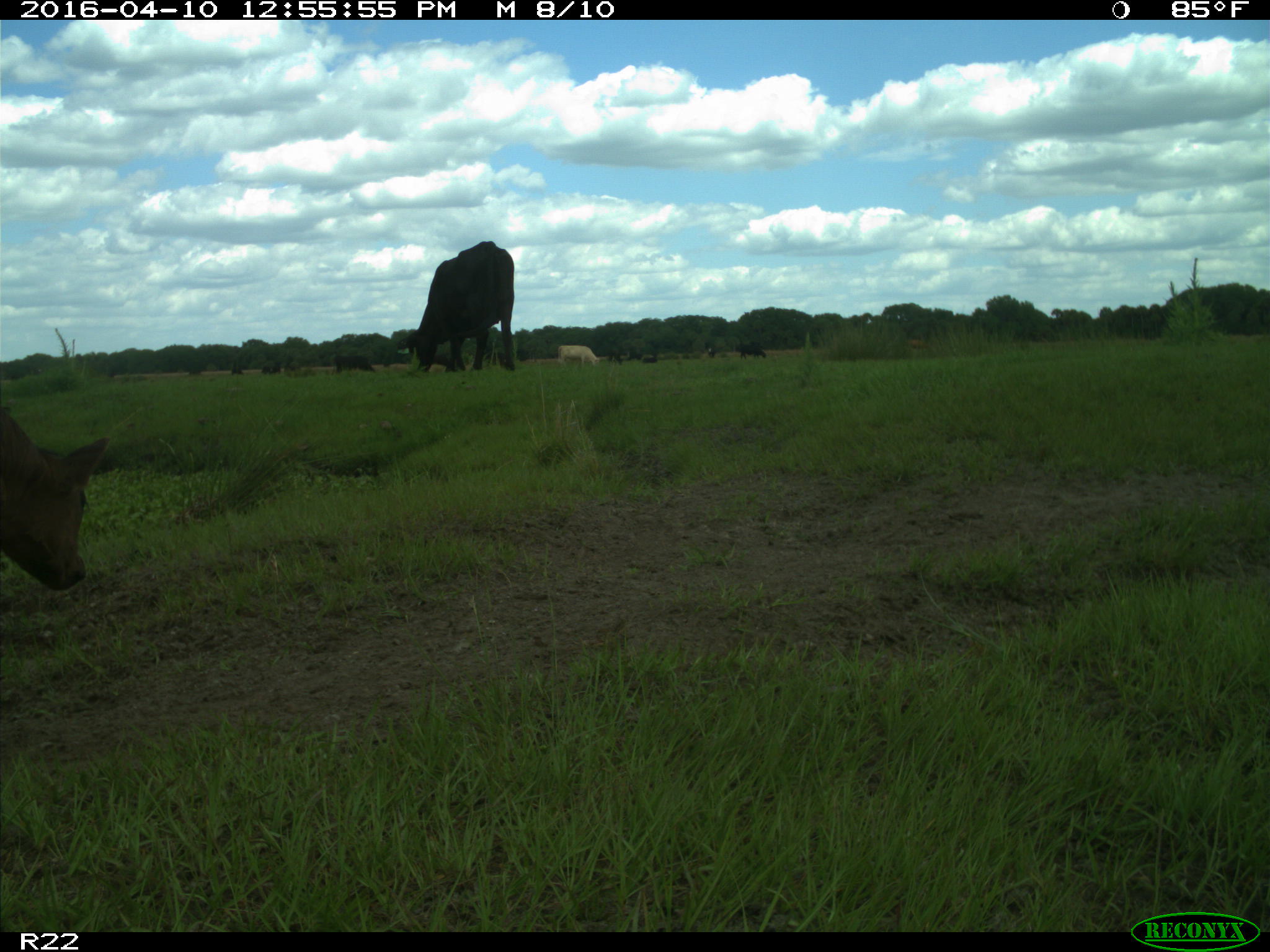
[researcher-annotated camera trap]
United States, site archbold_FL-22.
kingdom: Animalia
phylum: Chordata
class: Mammalia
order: Artiodactyla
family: Bovidae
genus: Bos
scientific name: Bos taurus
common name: domestic cow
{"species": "Bos taurus (domestic cow)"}